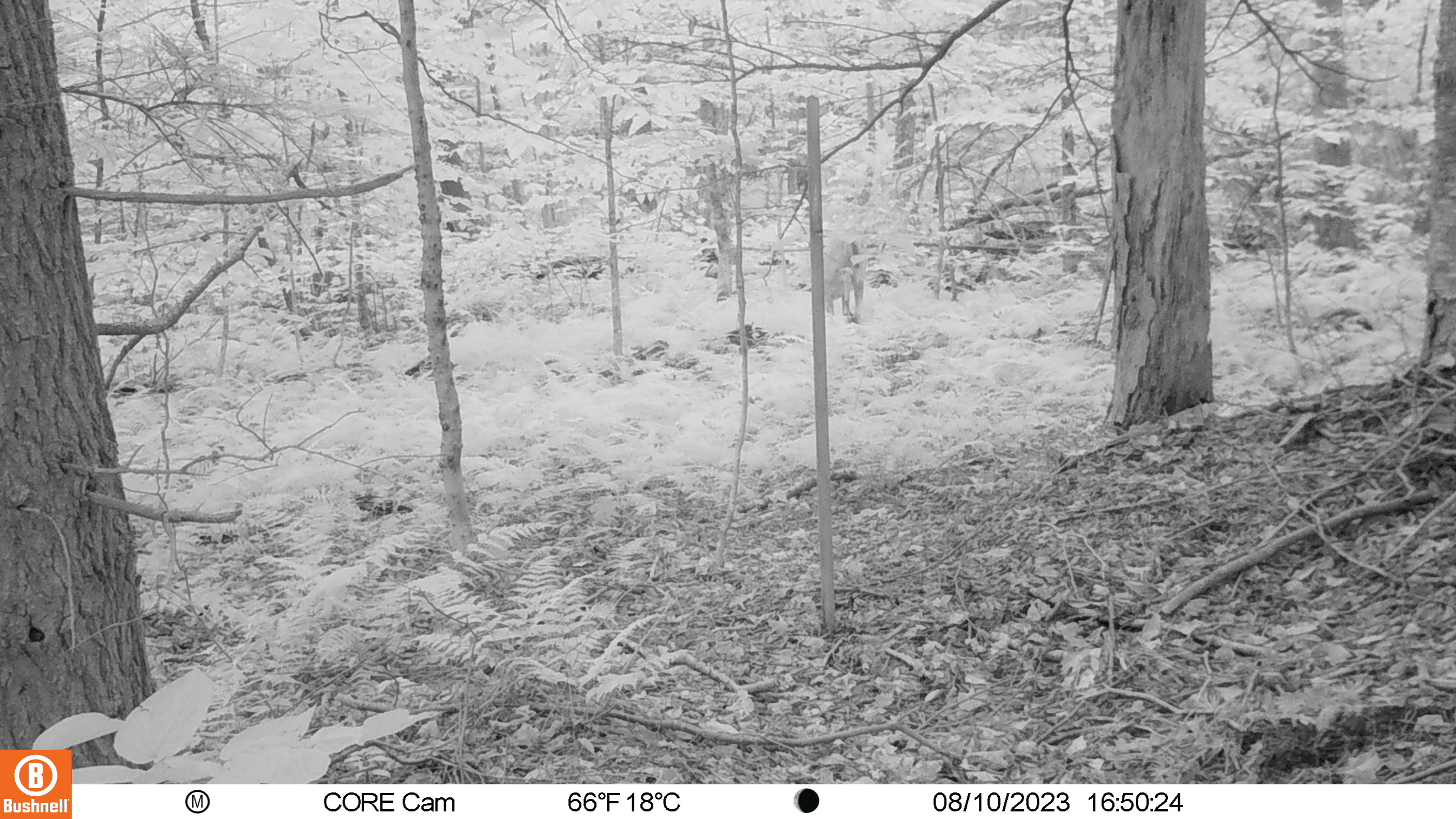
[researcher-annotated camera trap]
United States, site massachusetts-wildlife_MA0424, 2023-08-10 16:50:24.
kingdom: Animalia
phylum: Chordata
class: Mammalia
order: Artiodactyla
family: Cervidae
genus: Odocoileus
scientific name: Odocoileus virginianus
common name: white-tailed deer